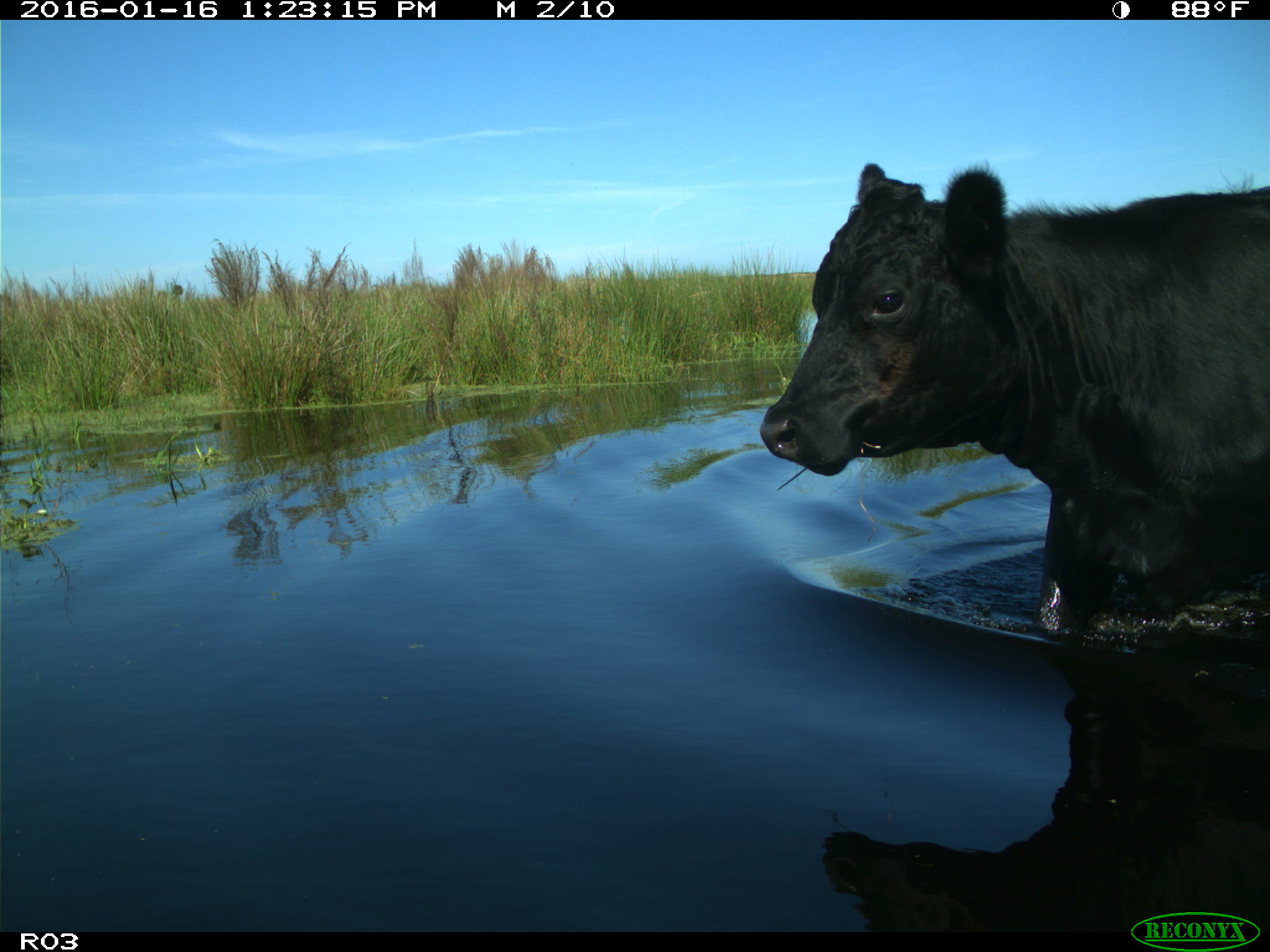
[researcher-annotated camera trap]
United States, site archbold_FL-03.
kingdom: Animalia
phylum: Chordata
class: Mammalia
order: Artiodactyla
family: Bovidae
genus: Bos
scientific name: Bos taurus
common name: domestic cow